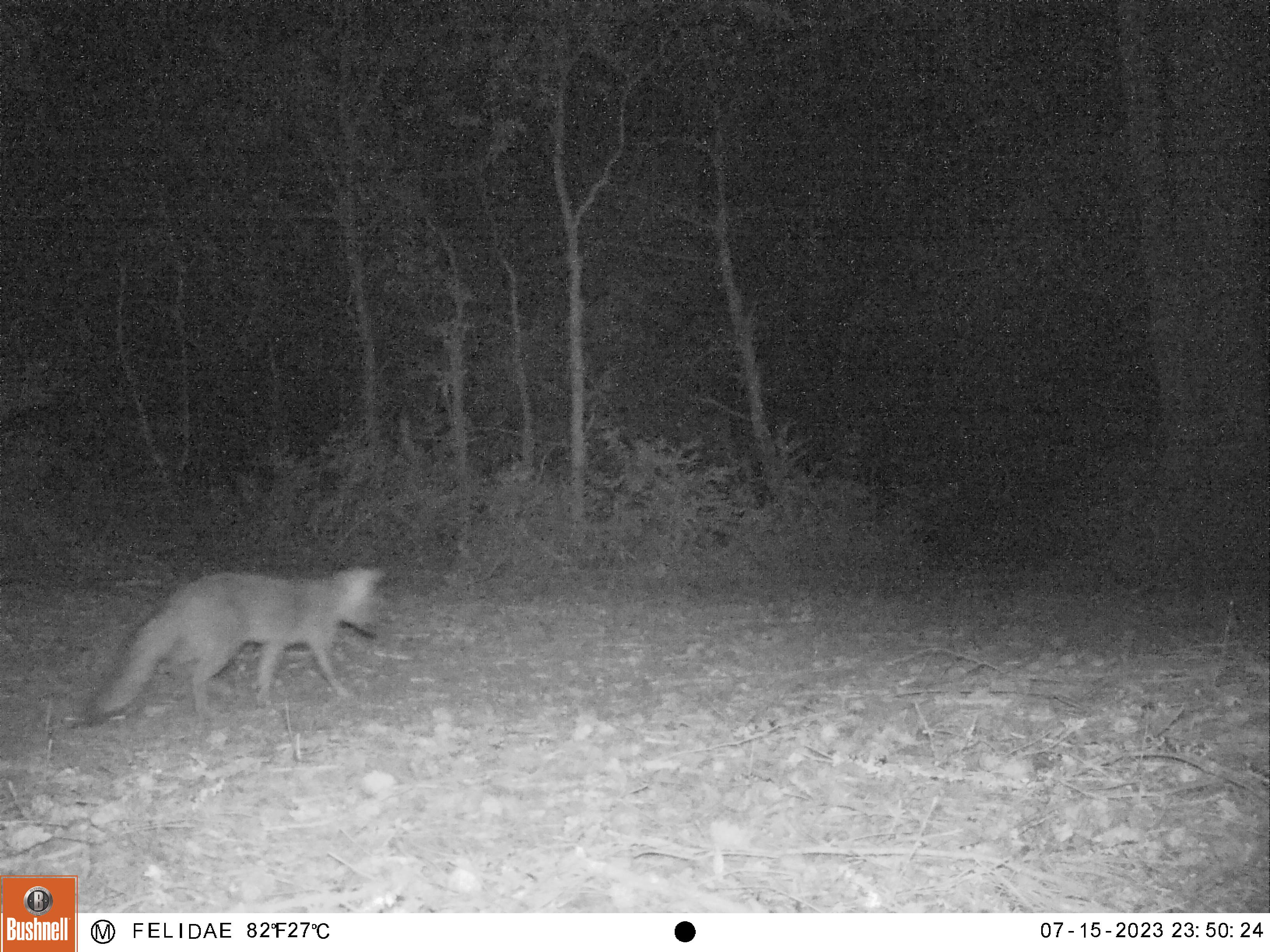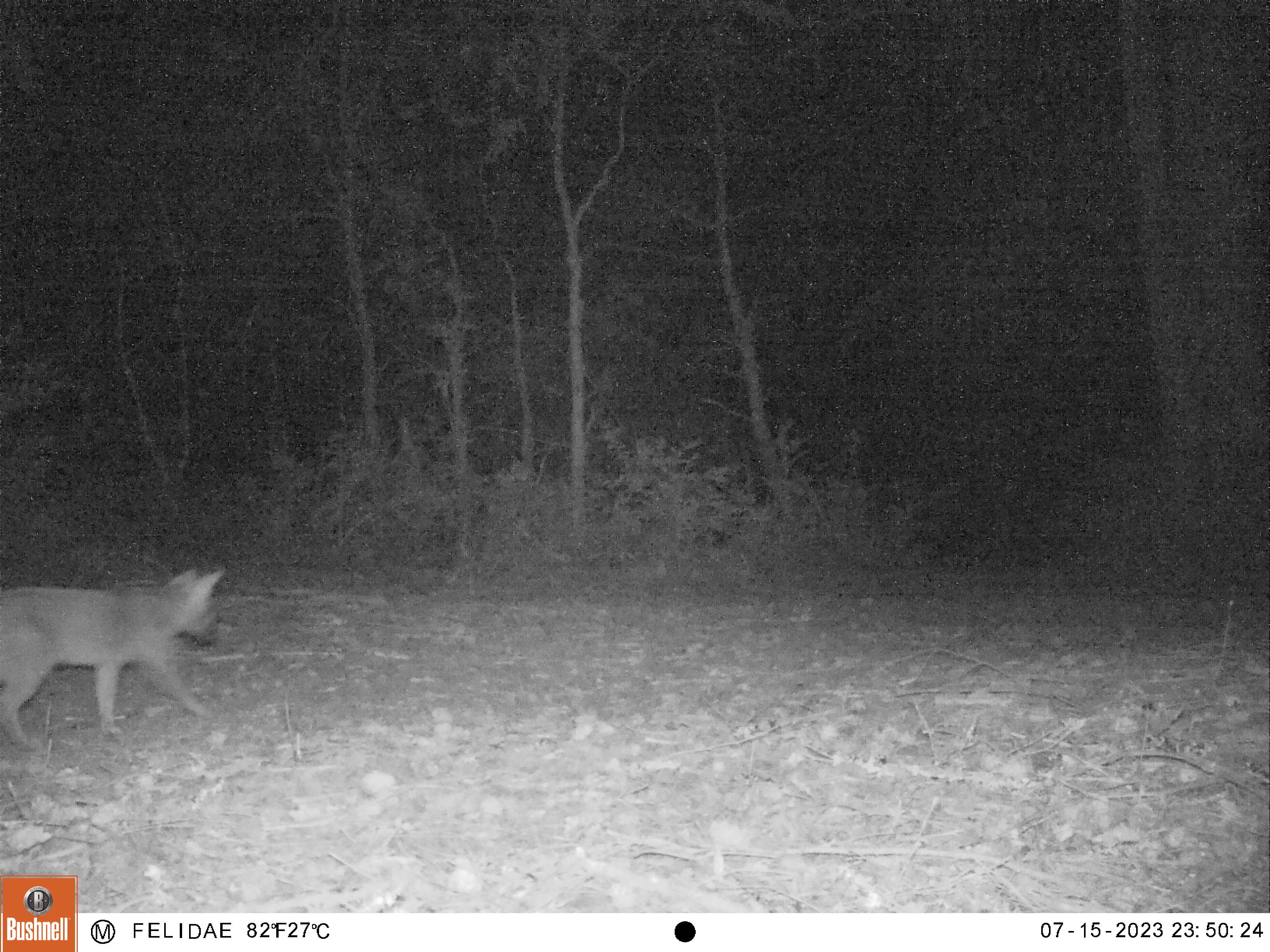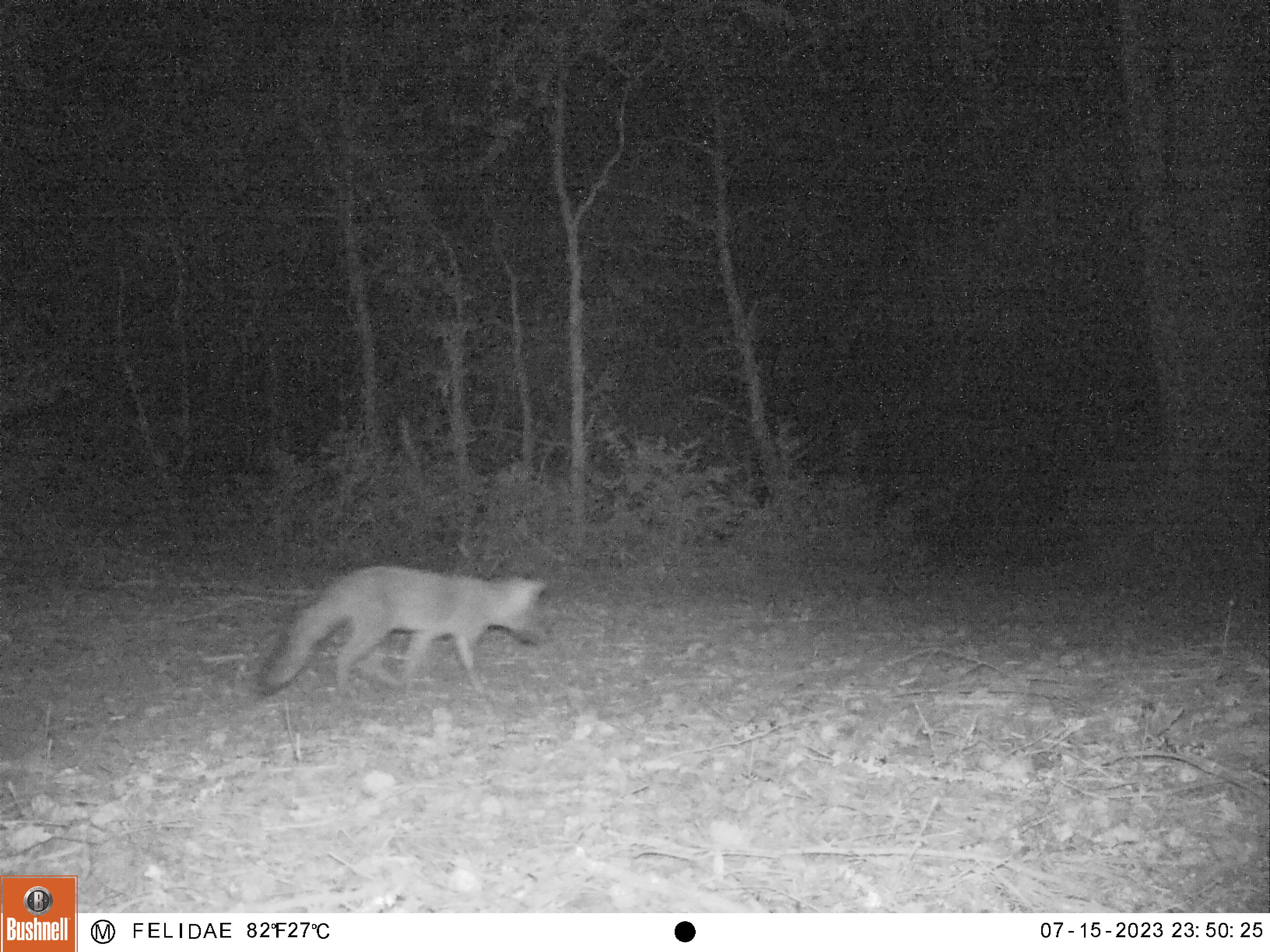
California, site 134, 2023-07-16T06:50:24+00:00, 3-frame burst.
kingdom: Animalia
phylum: Chordata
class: Mammalia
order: Carnivora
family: Canidae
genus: Urocyon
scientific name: Urocyon cinereoargenteus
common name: gray fox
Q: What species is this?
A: Gray fox (Urocyon cinereoargenteus).